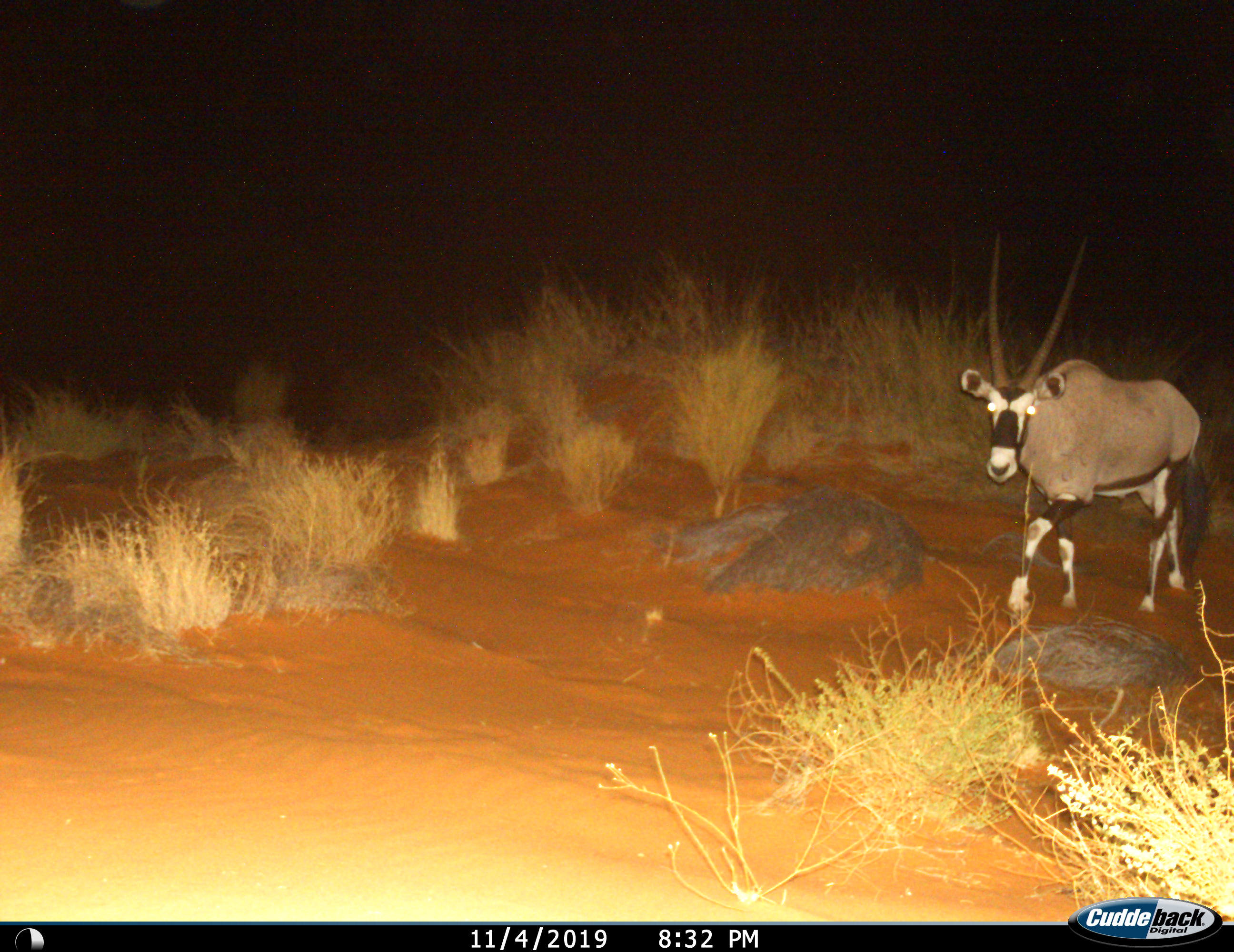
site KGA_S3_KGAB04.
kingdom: Animalia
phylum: Chordata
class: Mammalia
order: Artiodactyla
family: Bovidae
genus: Oryx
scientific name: Oryx gazella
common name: gemsbok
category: oryx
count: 1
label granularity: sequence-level